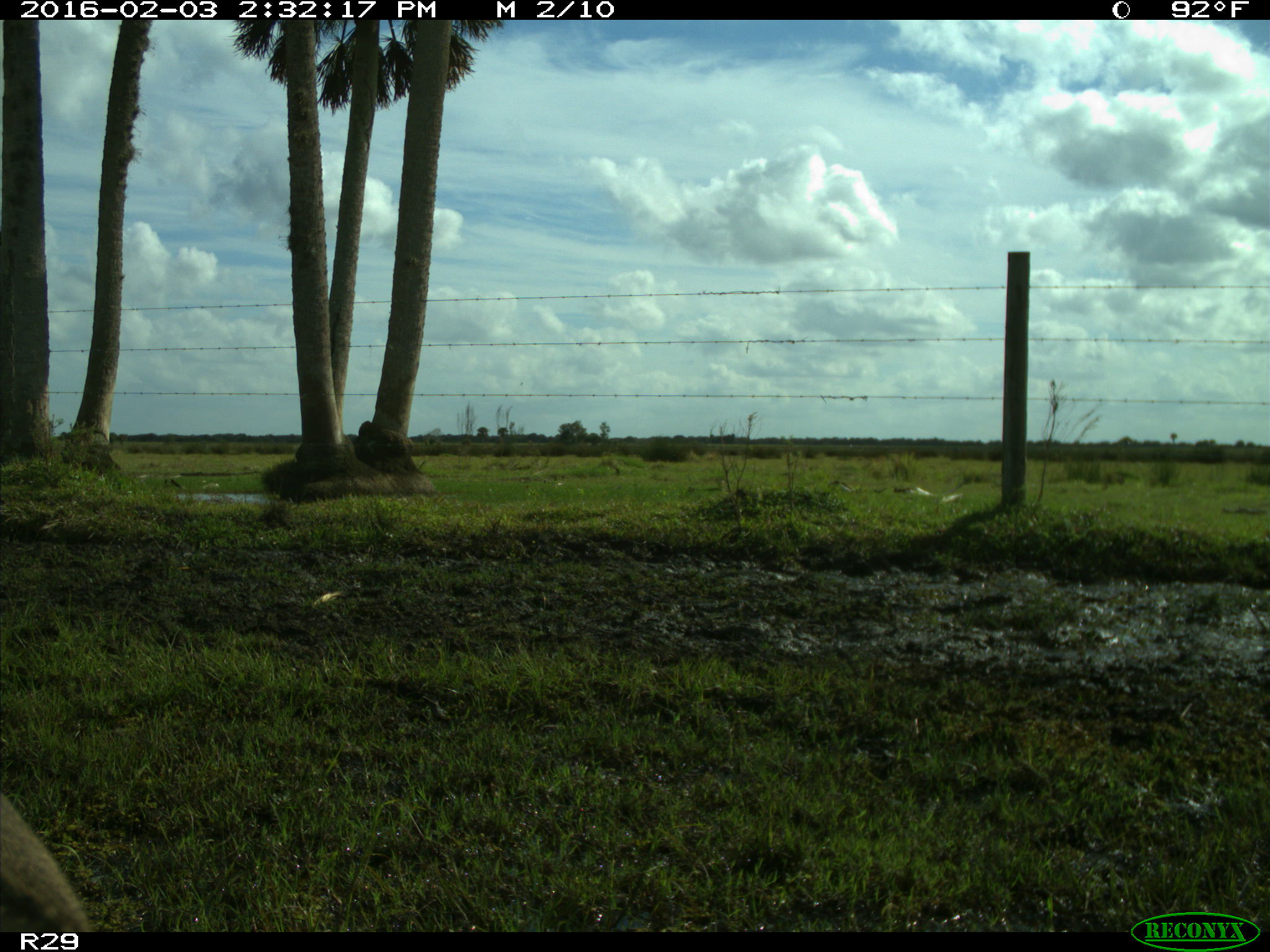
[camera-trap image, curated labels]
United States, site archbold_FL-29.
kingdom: Animalia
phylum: Chordata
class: Mammalia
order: Artiodactyla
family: Cervidae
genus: Odocoileus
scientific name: Odocoileus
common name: deer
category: unidentified deer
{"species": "unidentified deer (deer) (Odocoileus)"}